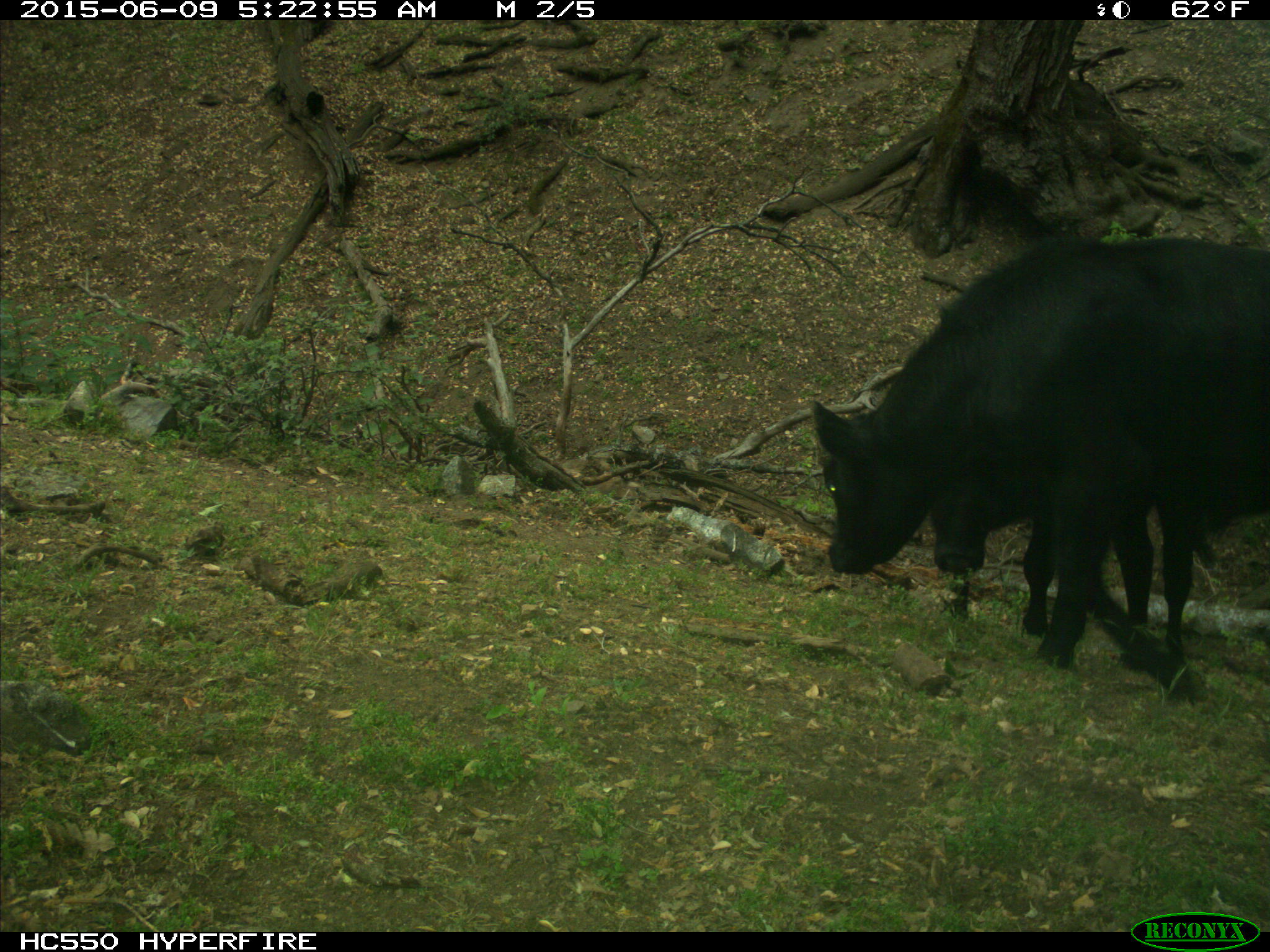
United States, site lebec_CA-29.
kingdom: Animalia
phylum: Chordata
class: Mammalia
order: Artiodactyla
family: Bovidae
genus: Bos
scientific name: Bos taurus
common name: domestic cow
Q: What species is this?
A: Bos taurus (domestic cow).